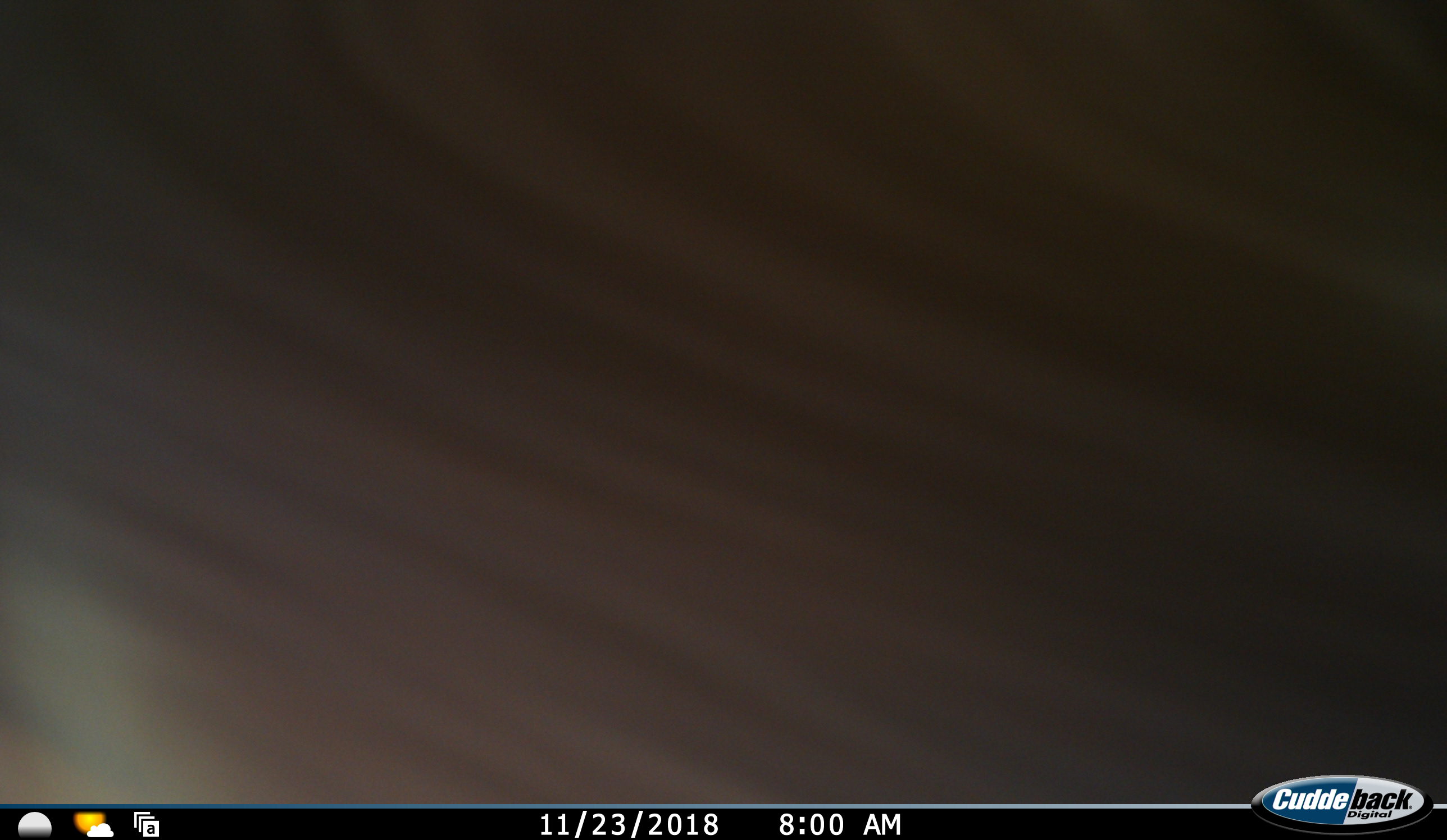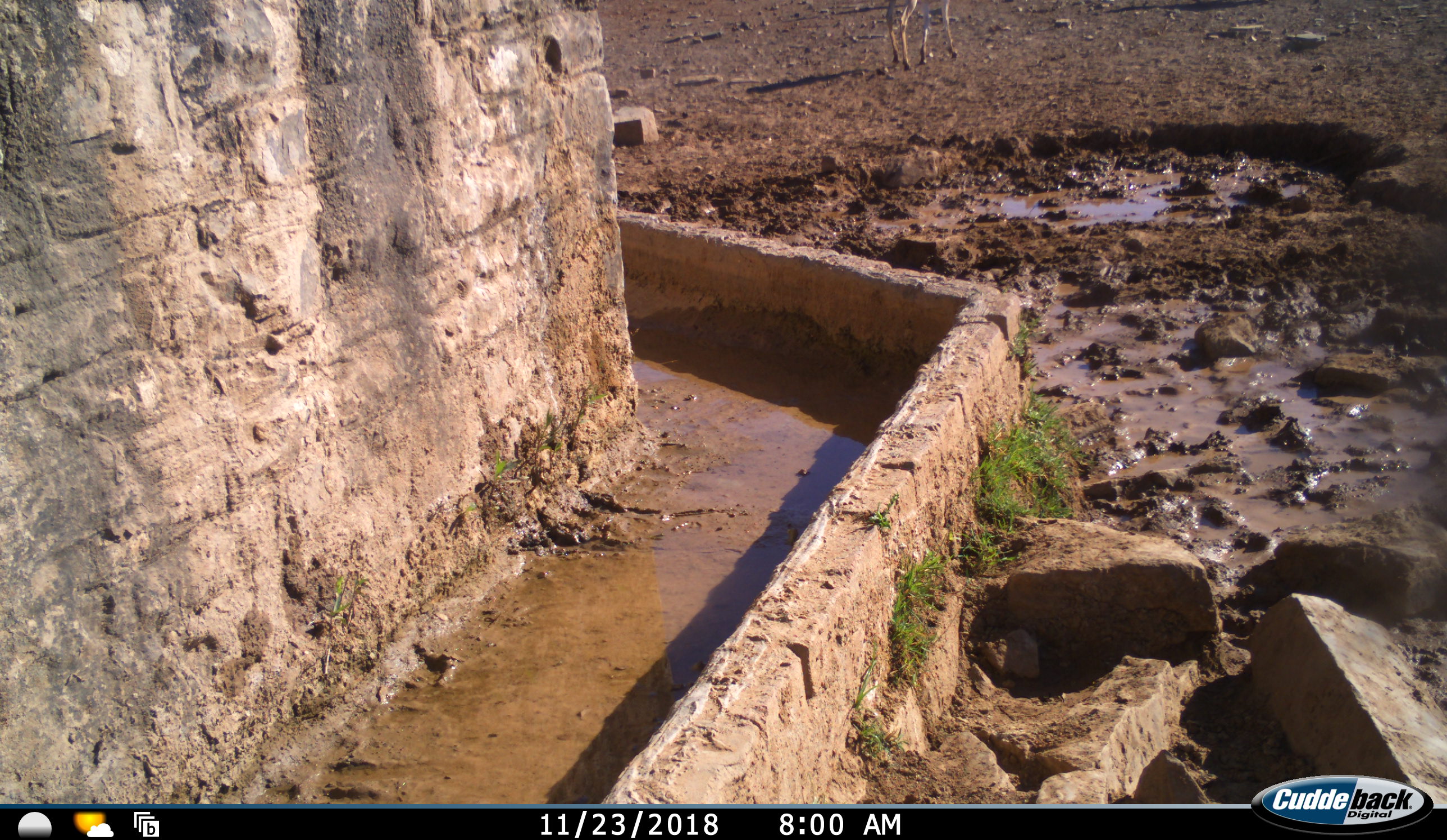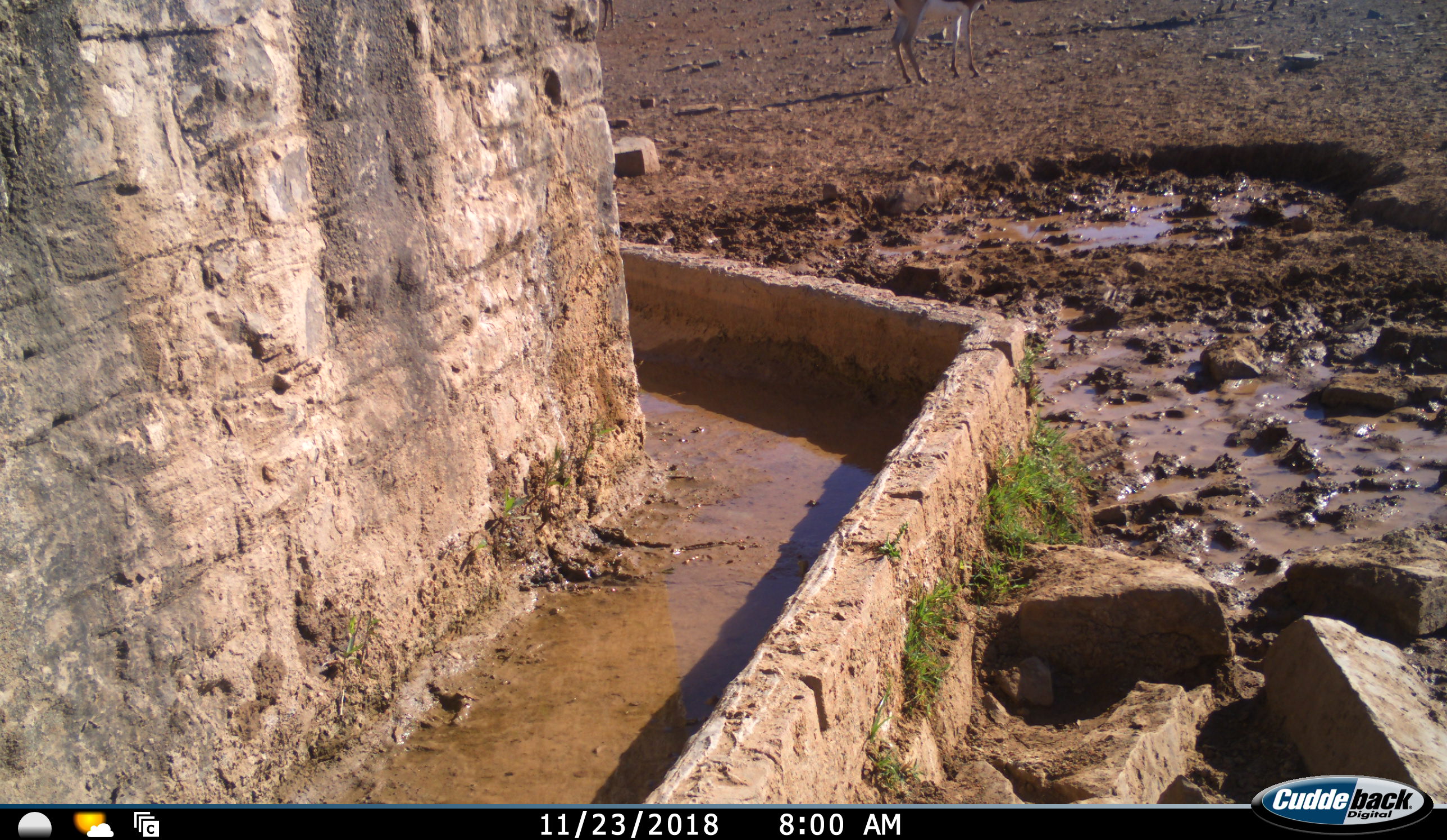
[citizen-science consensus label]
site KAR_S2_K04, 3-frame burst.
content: unidentified animal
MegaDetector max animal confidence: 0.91